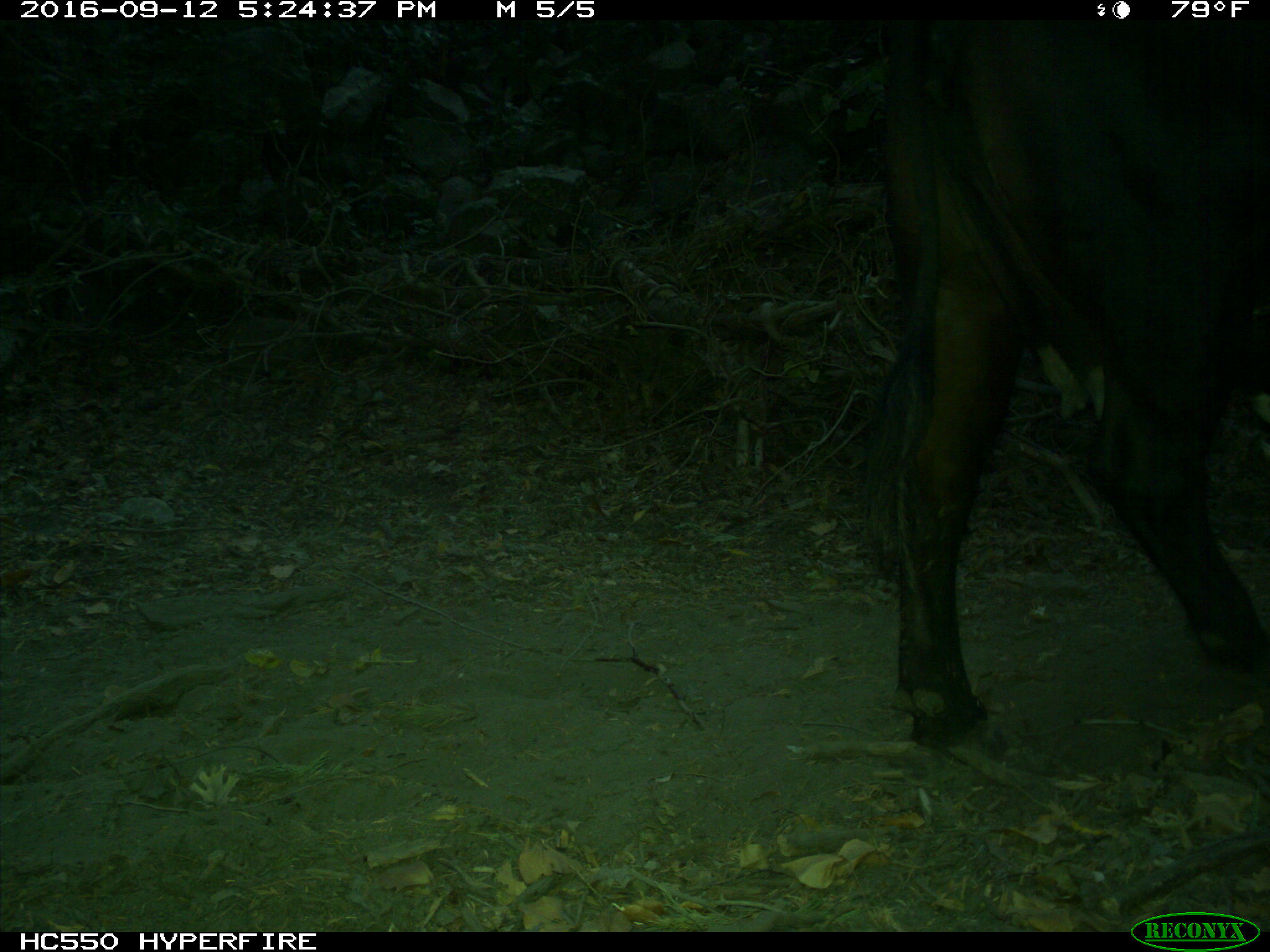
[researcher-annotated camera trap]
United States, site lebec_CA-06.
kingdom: Animalia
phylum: Chordata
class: Mammalia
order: Artiodactyla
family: Bovidae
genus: Bos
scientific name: Bos taurus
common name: domestic cow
Bos taurus (domestic cow).